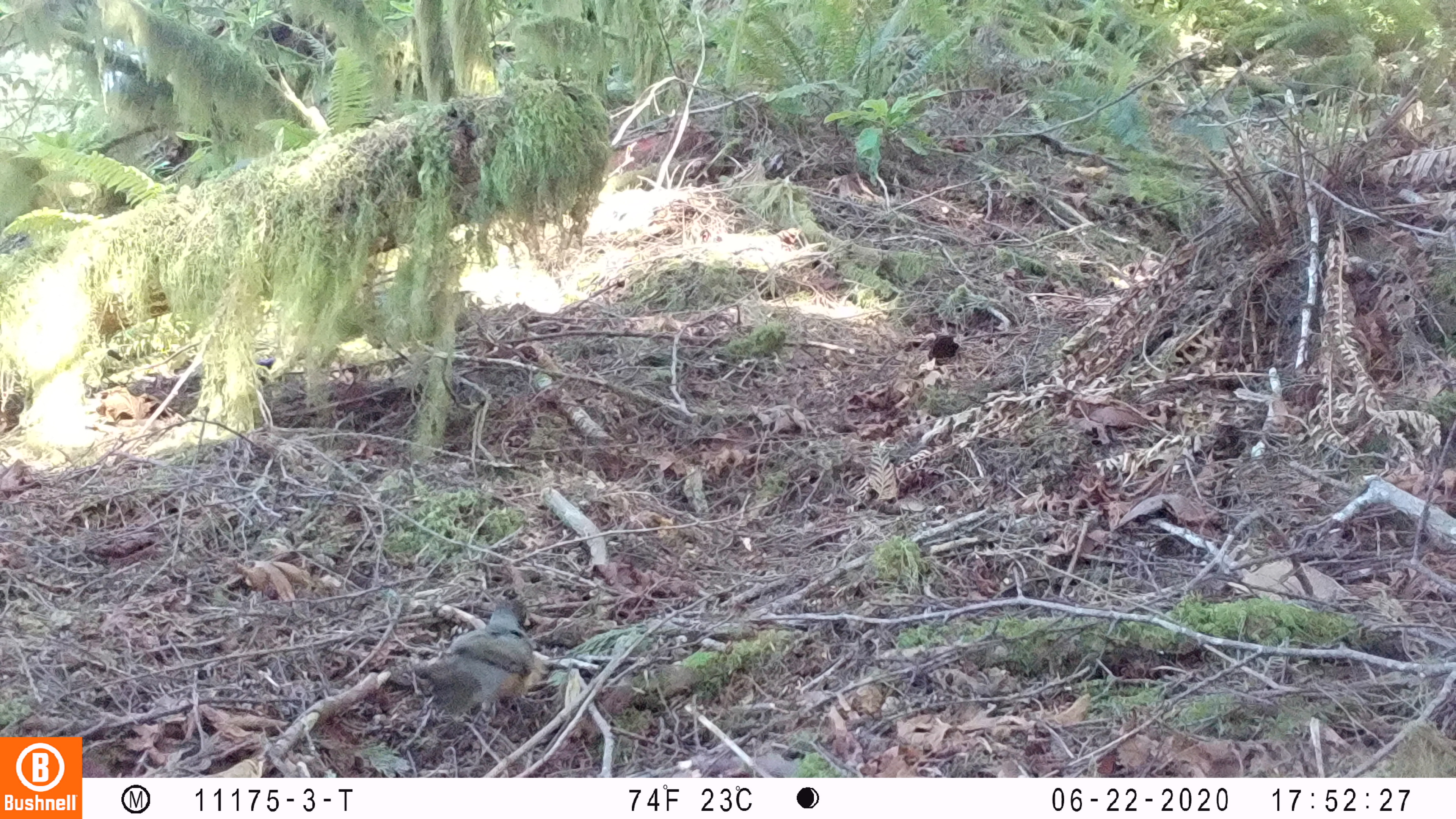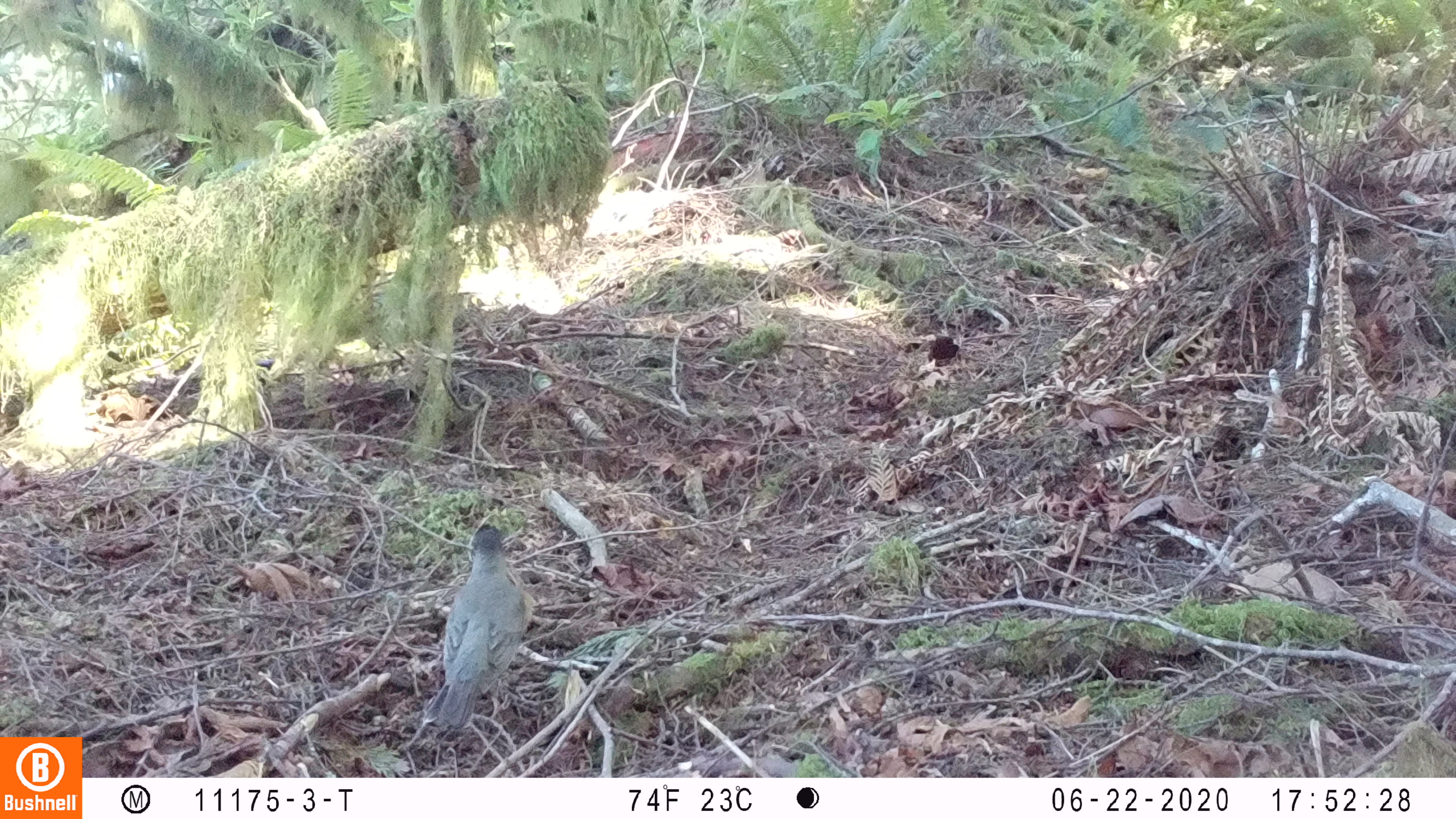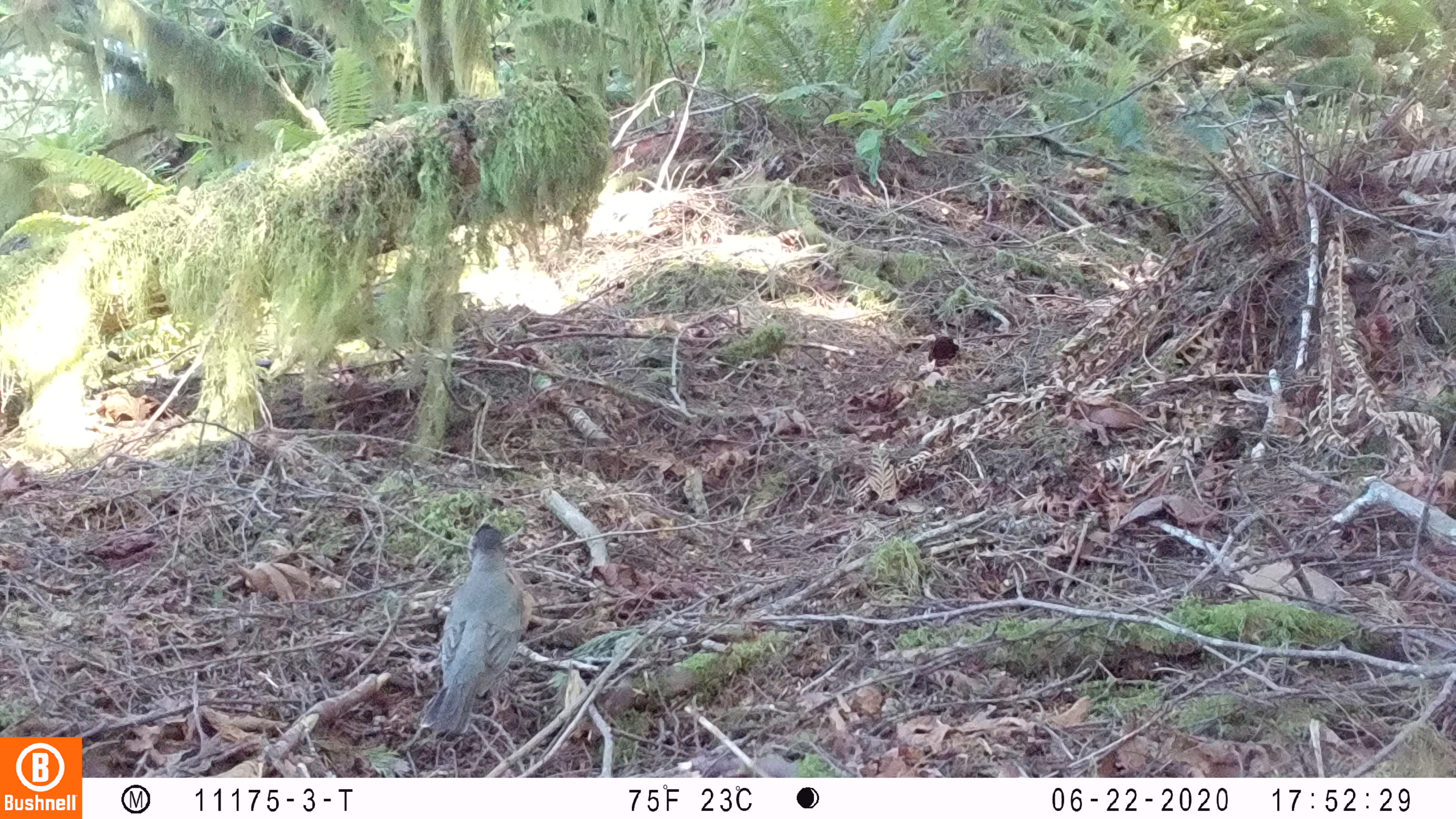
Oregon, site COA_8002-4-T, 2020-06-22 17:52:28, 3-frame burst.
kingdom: Animalia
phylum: Chordata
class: Aves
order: Passeriformes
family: Turdidae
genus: Turdus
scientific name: Turdus migratorius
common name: american robin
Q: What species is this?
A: American robin (Turdus migratorius).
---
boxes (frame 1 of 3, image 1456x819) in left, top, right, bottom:
american robin: 375, 583, 548, 748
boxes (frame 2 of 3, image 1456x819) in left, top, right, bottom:
american robin: 399, 514, 548, 745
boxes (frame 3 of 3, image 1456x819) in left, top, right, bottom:
american robin: 402, 519, 550, 750